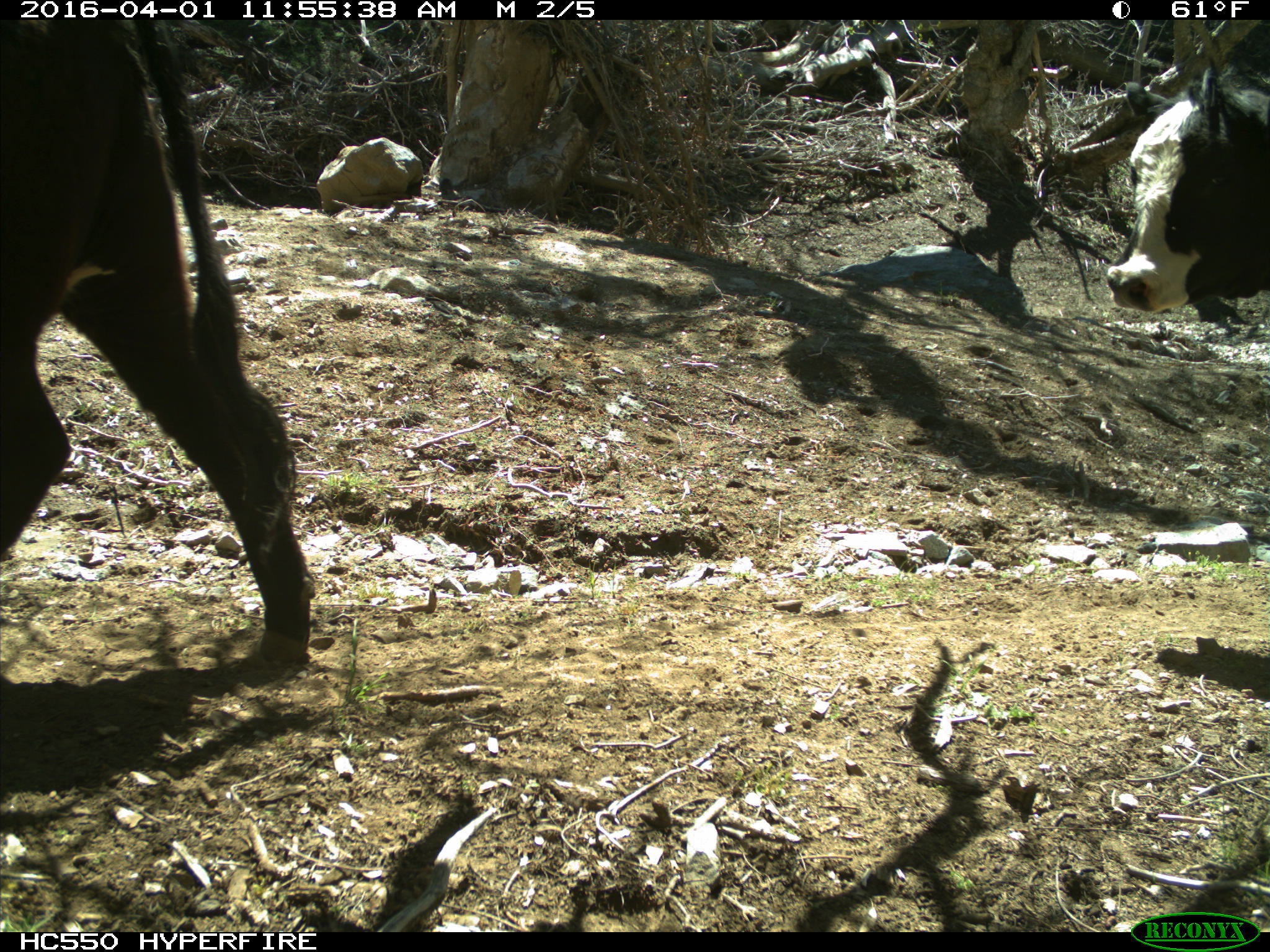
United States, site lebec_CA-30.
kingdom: Animalia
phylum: Chordata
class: Mammalia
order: Artiodactyla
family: Bovidae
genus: Bos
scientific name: Bos taurus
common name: domestic cow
Bos taurus (domestic cow).